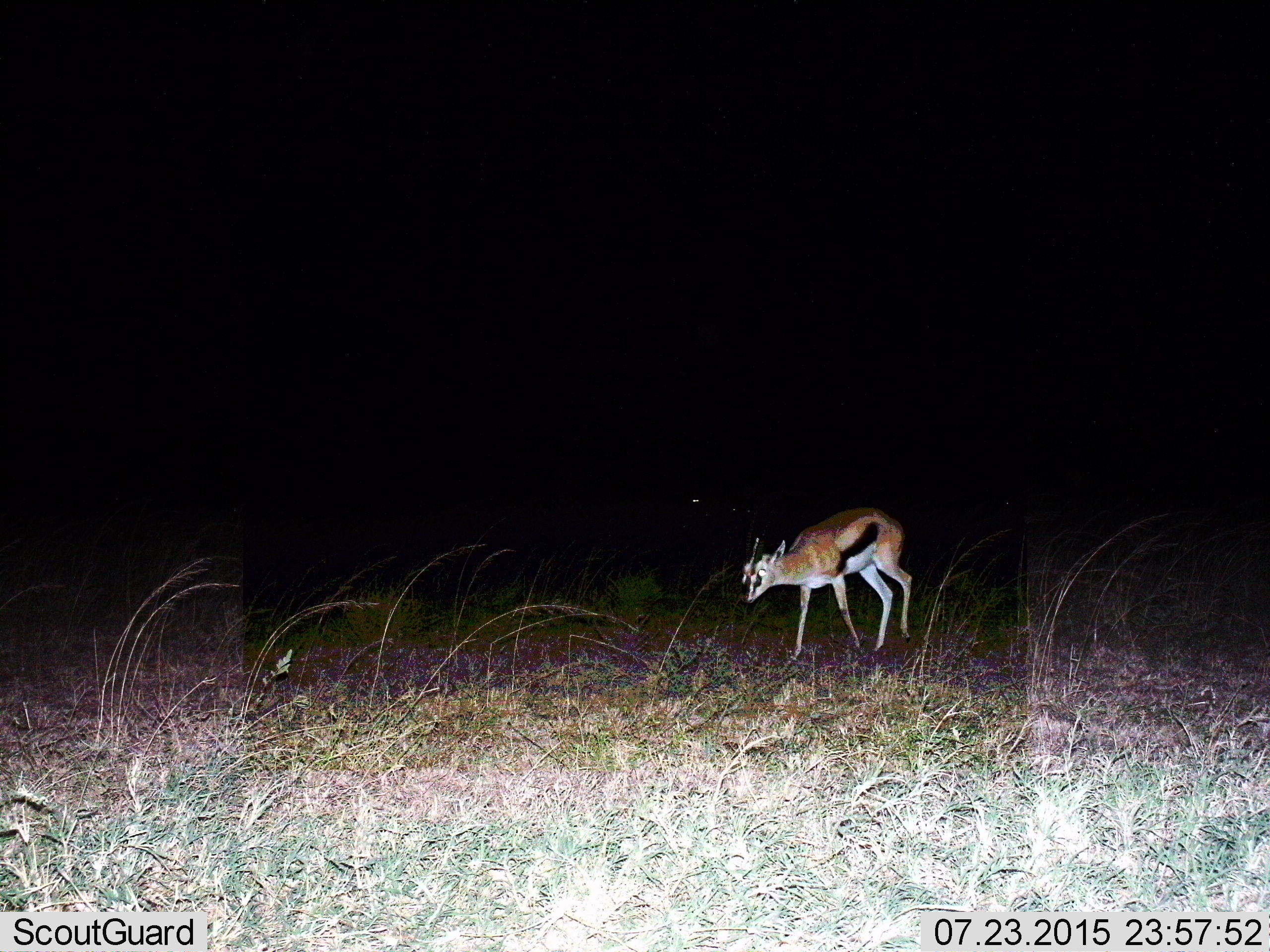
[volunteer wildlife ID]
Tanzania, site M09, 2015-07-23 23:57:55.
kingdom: Animalia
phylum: Chordata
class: Mammalia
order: Artiodactyla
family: Bovidae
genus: Eudorcas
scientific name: Eudorcas thomsonii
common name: thomson's gazelle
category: gazellethomsons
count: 1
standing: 25%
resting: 0%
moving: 88%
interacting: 0%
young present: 0%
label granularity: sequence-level